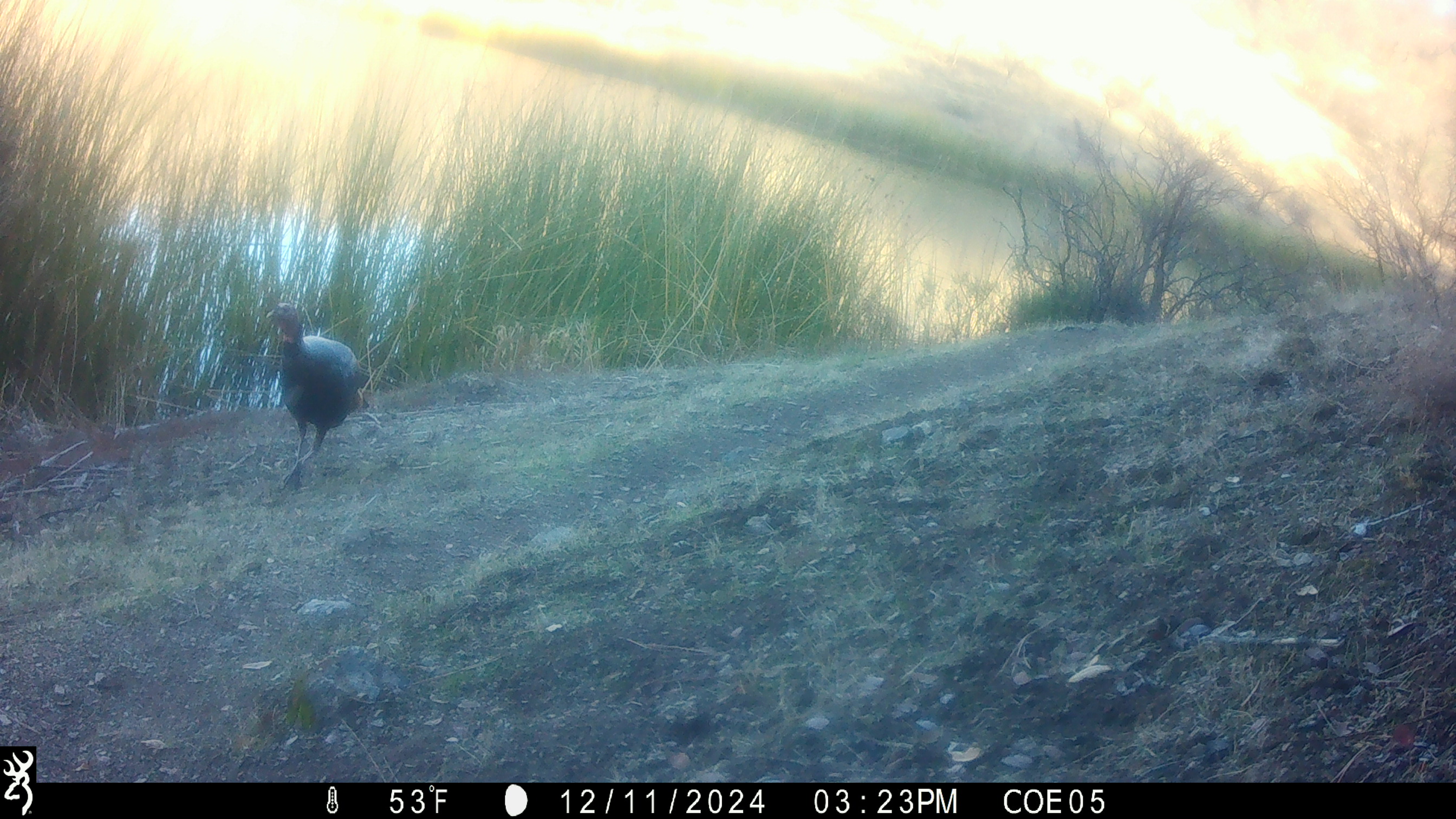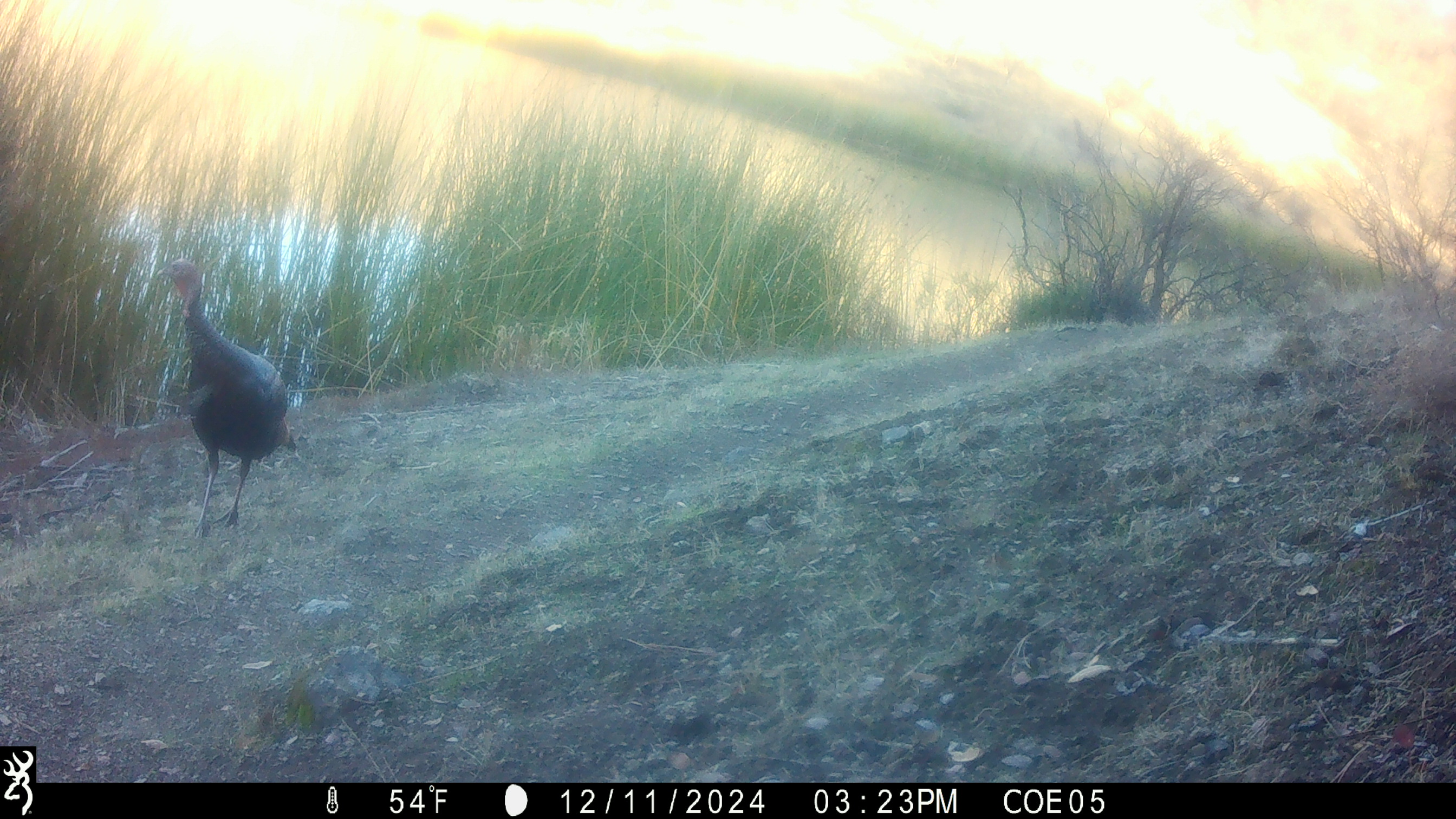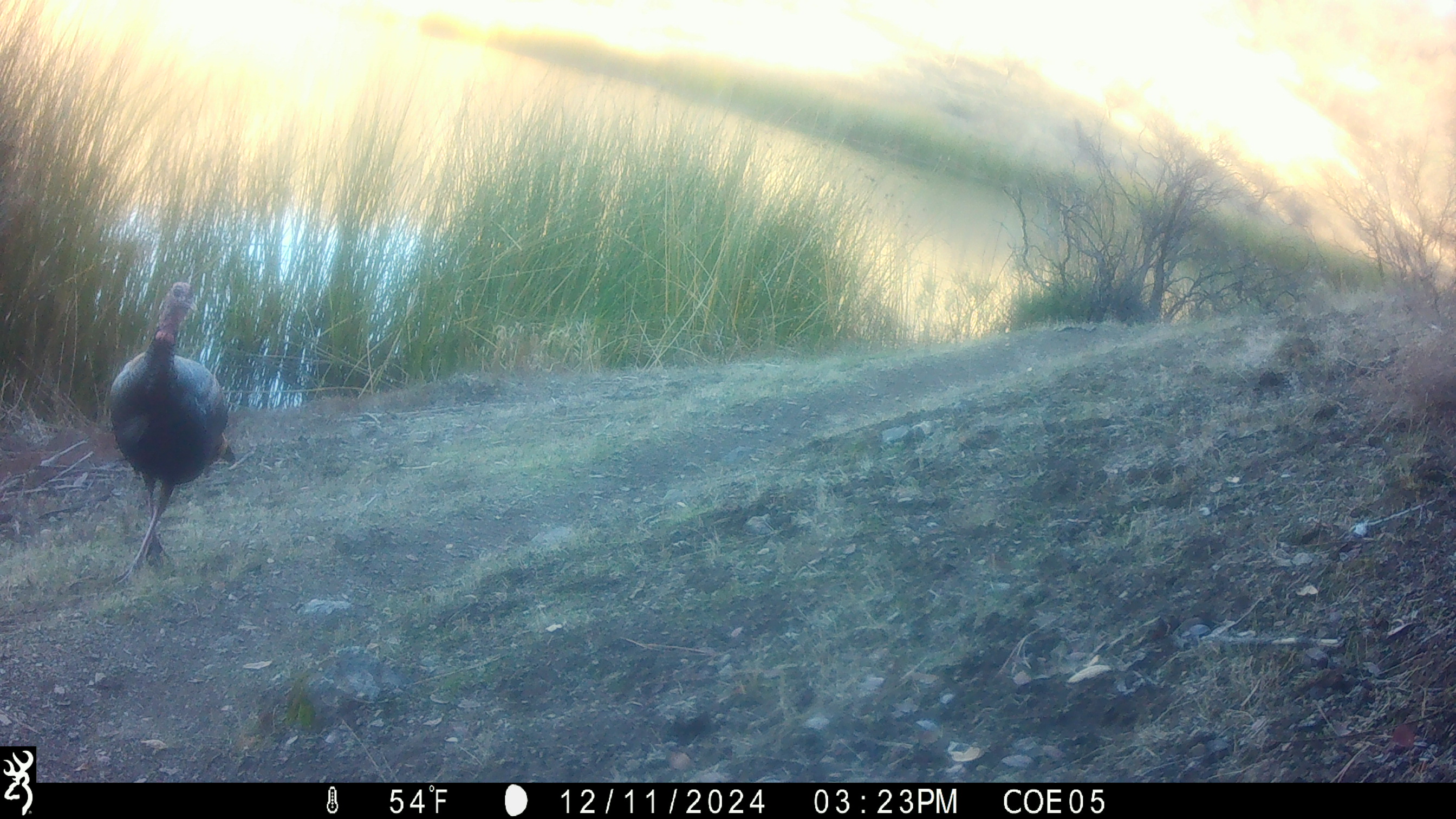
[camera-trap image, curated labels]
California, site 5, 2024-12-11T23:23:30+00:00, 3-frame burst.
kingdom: Animalia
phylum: Chordata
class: Aves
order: Galliformes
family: Phasianidae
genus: Meleagris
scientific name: Meleagris gallopavo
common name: turkey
Turkey (Meleagris gallopavo).